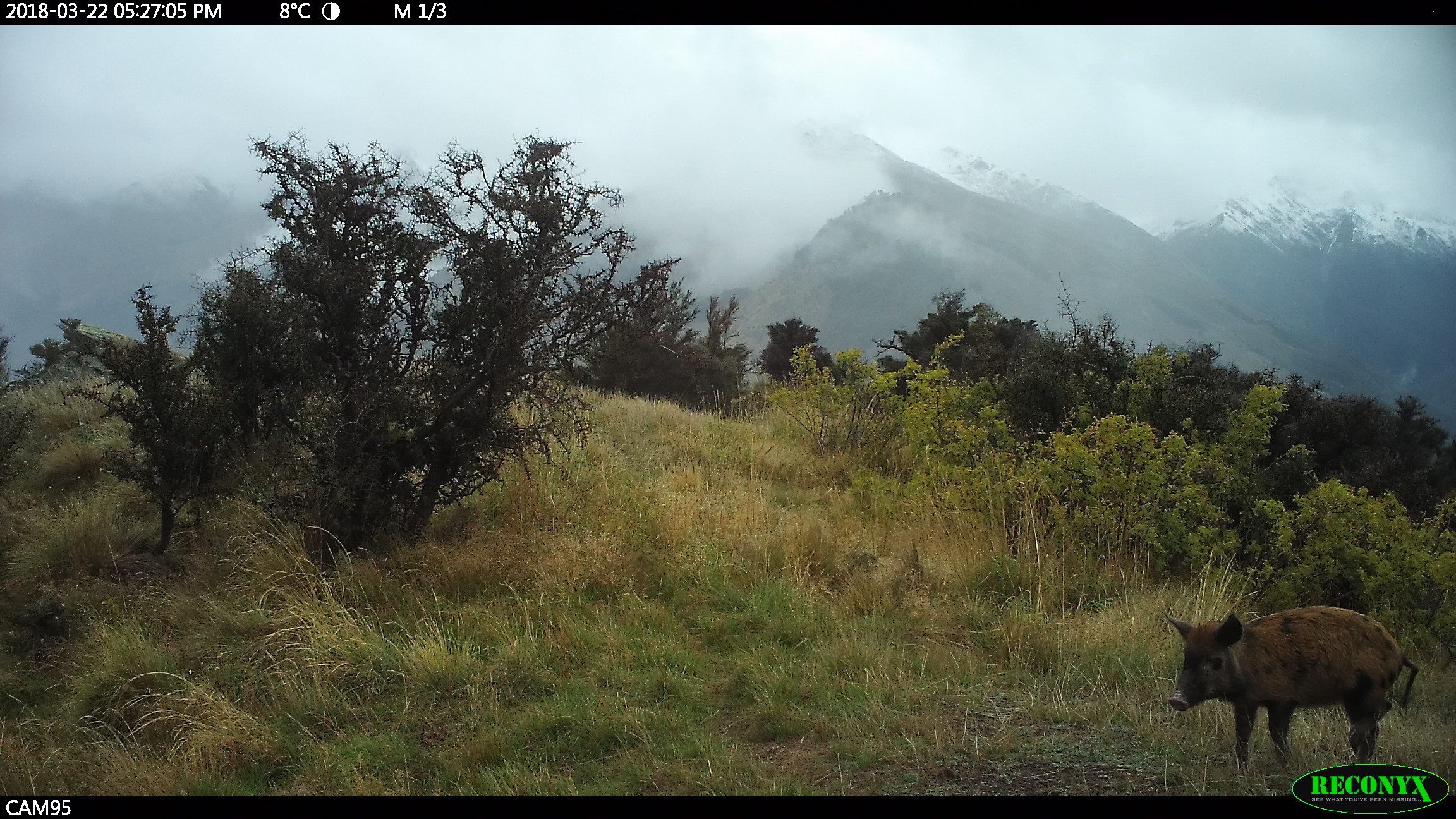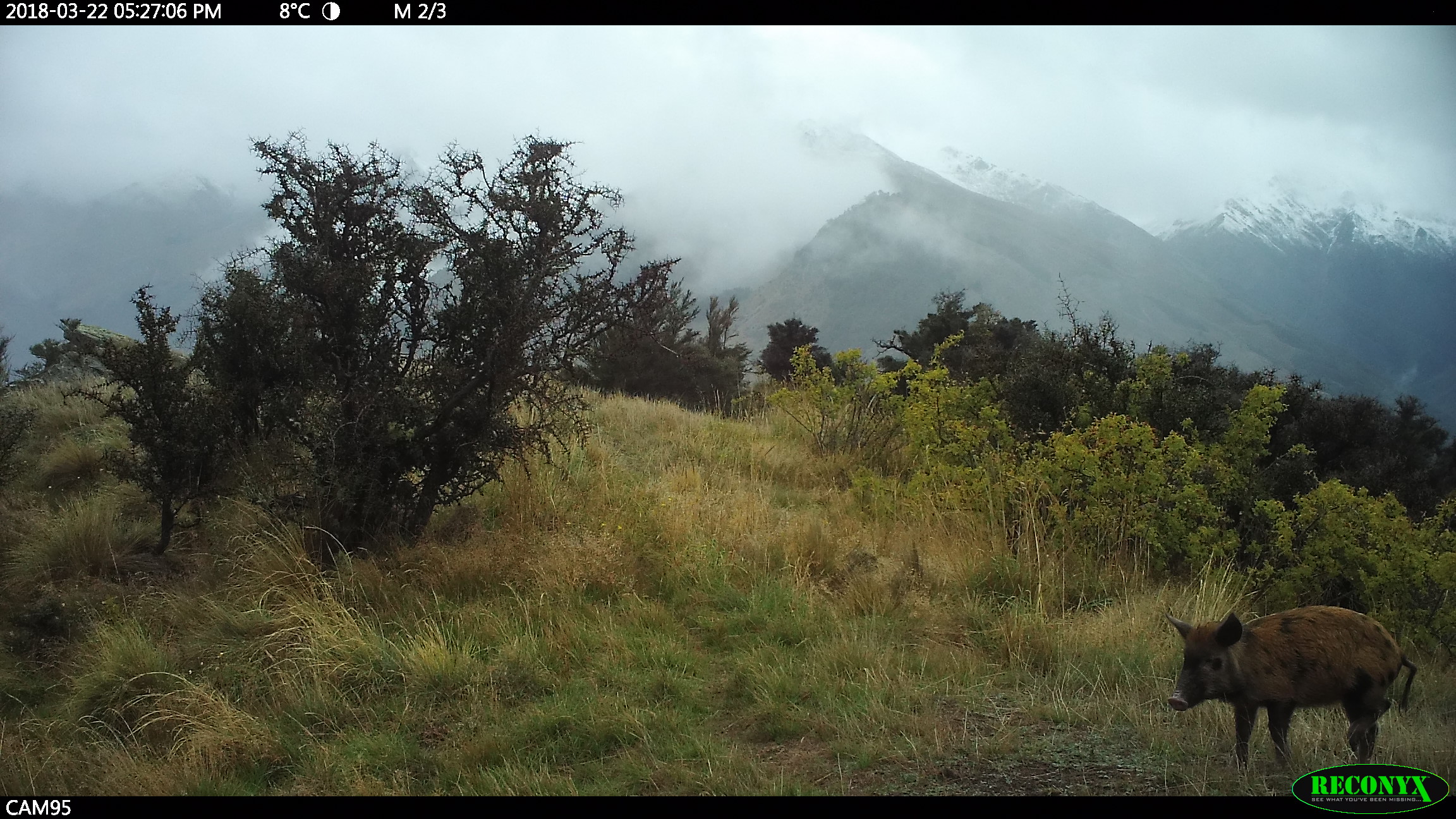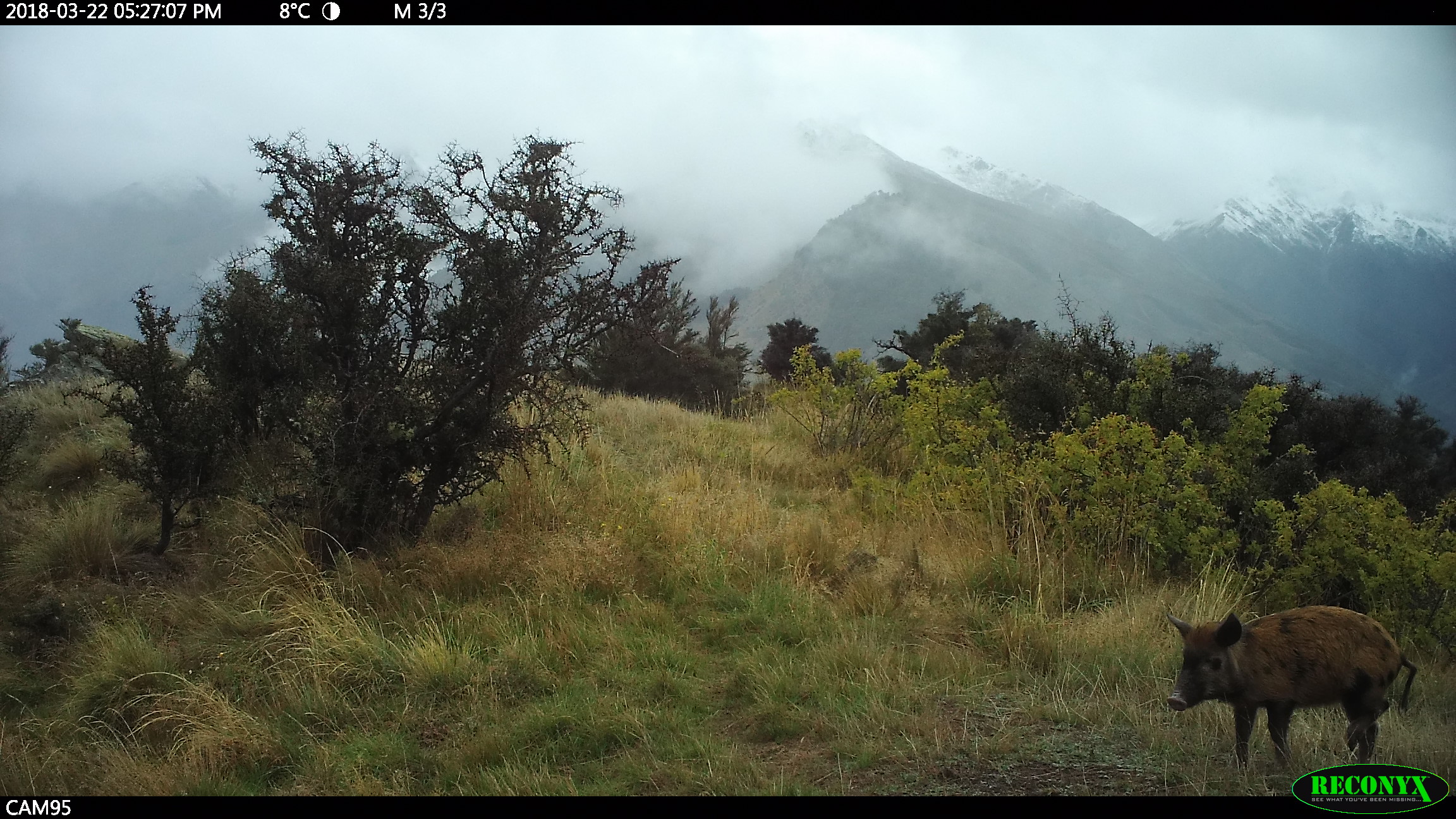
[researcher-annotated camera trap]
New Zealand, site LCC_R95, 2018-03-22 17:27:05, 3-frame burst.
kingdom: Animalia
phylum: Chordata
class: Mammalia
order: Artiodactyla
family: Suidae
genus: Sus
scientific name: Sus scrofa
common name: pig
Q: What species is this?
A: Pig (Sus scrofa).